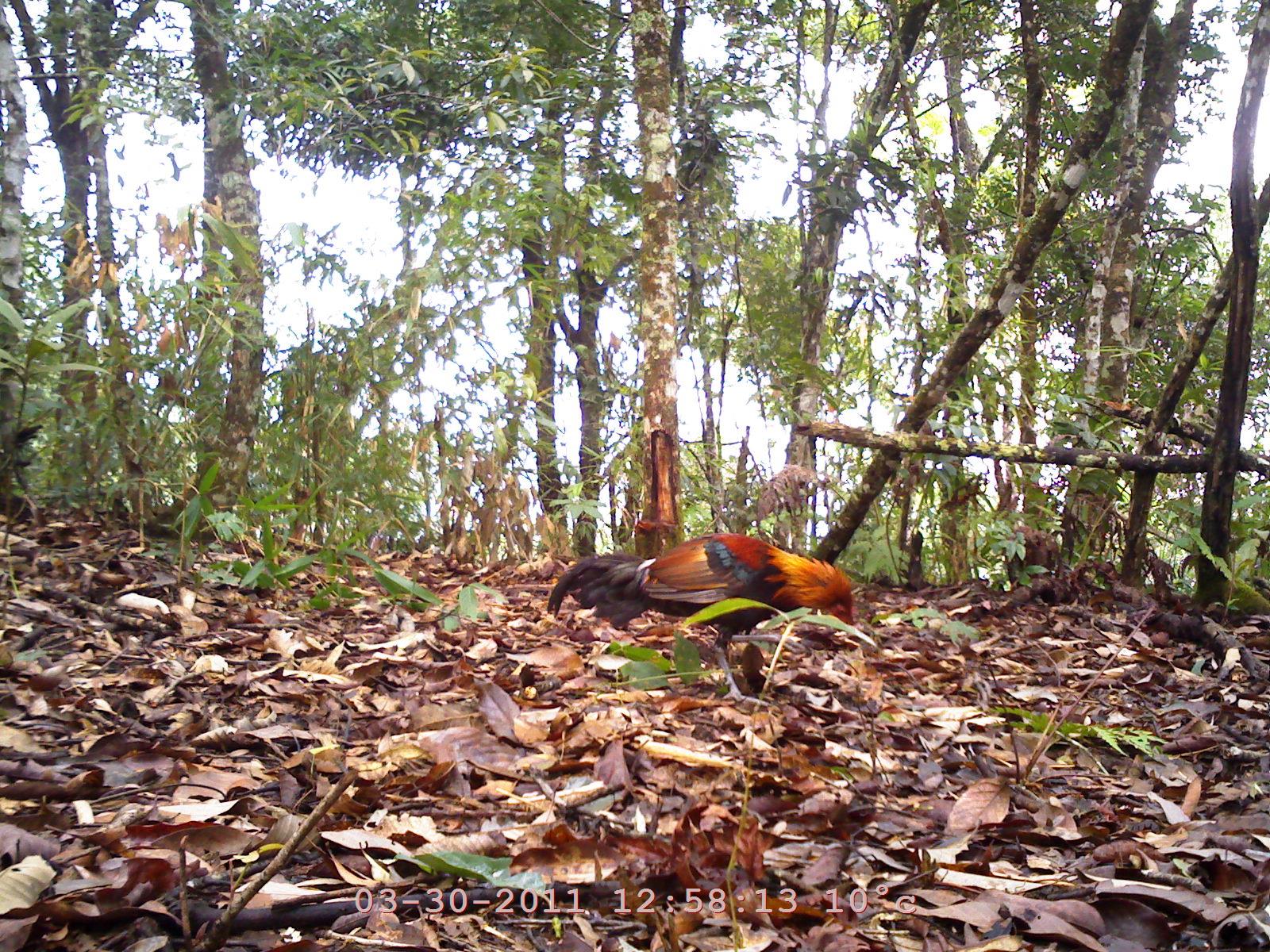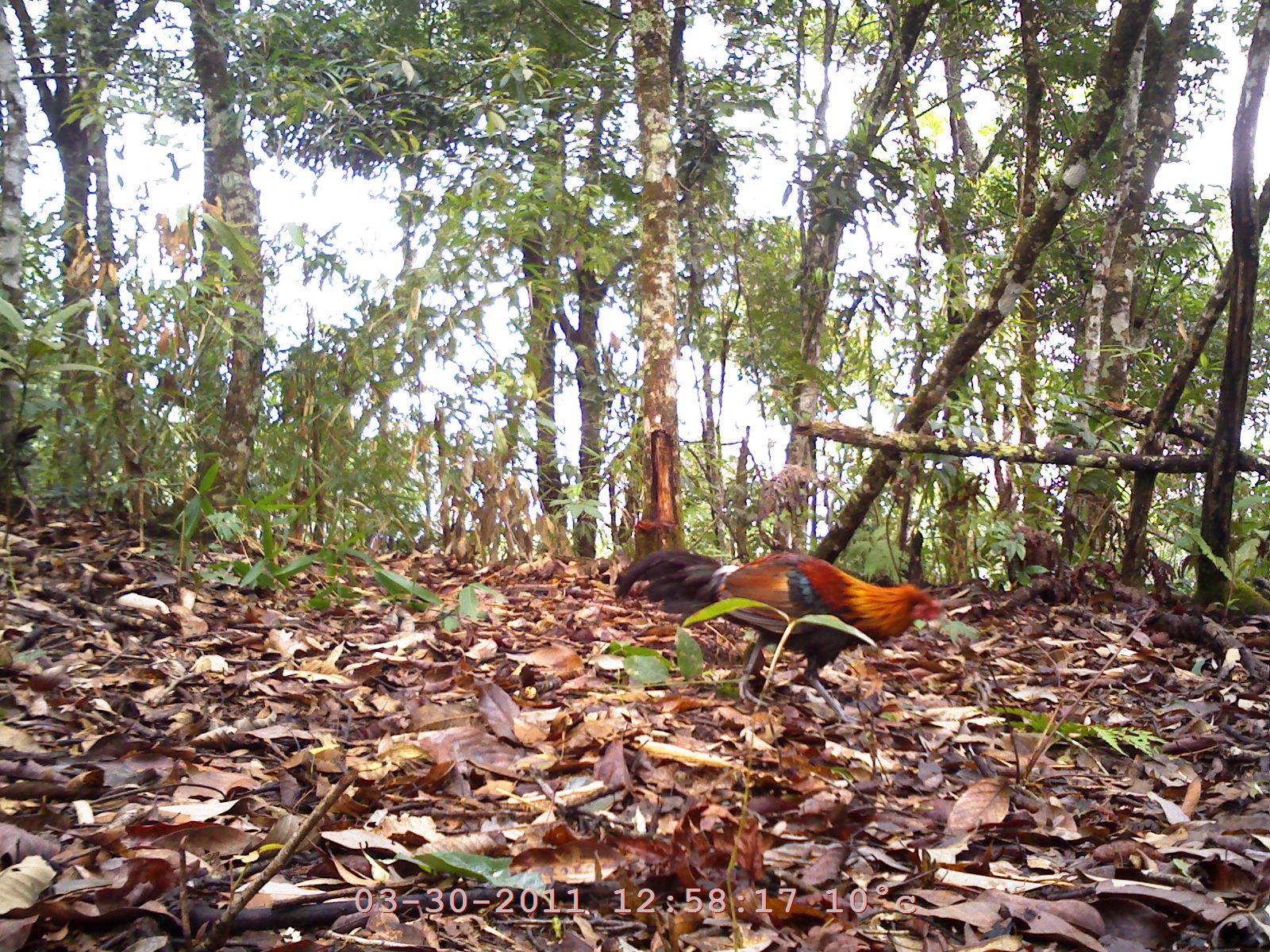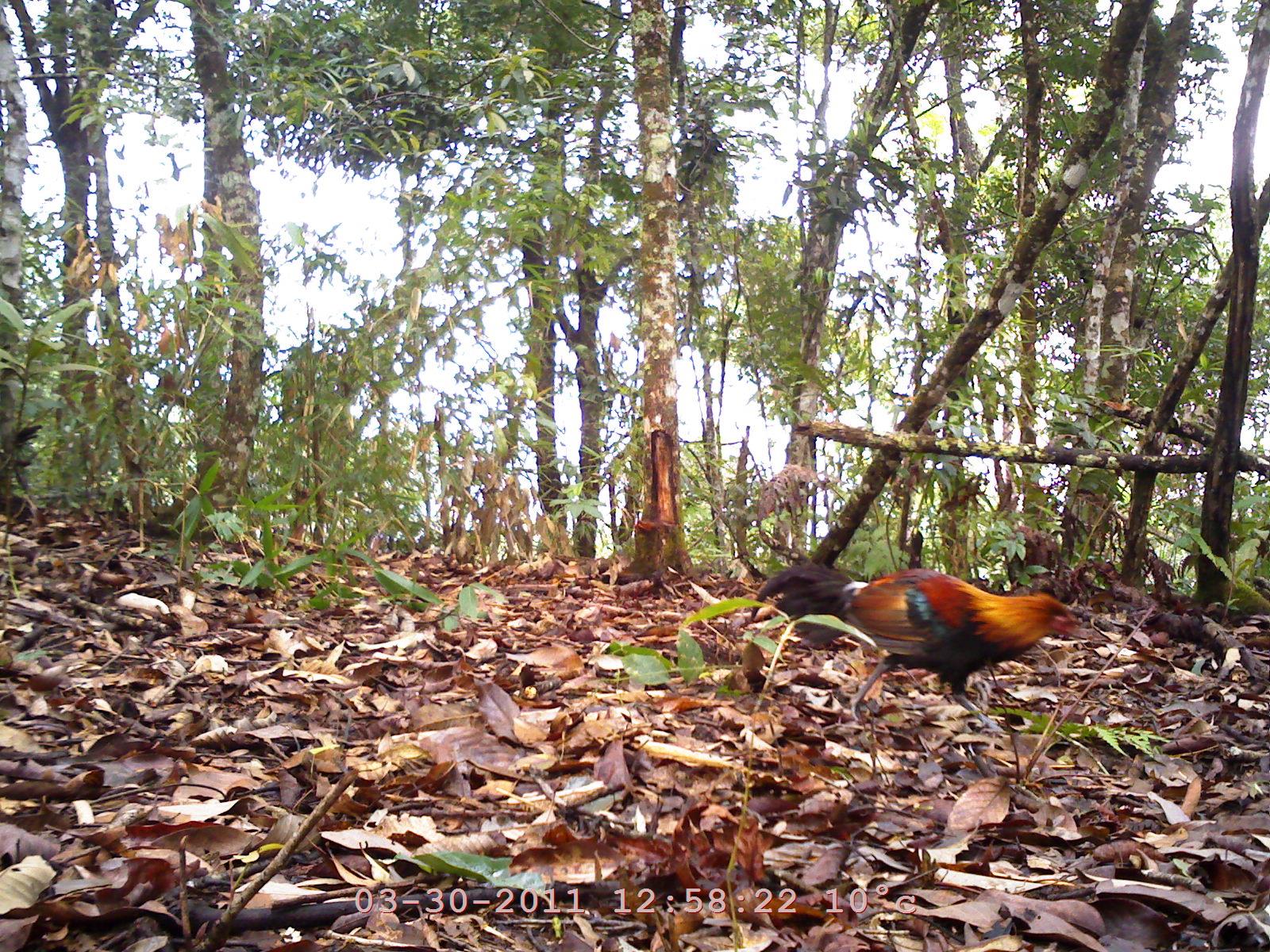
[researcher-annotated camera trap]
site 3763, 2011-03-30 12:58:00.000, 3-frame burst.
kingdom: Animalia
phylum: Chordata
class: Aves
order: Galliformes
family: Phasianidae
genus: Gallus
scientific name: Gallus gallus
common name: red junglefowl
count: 1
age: adult